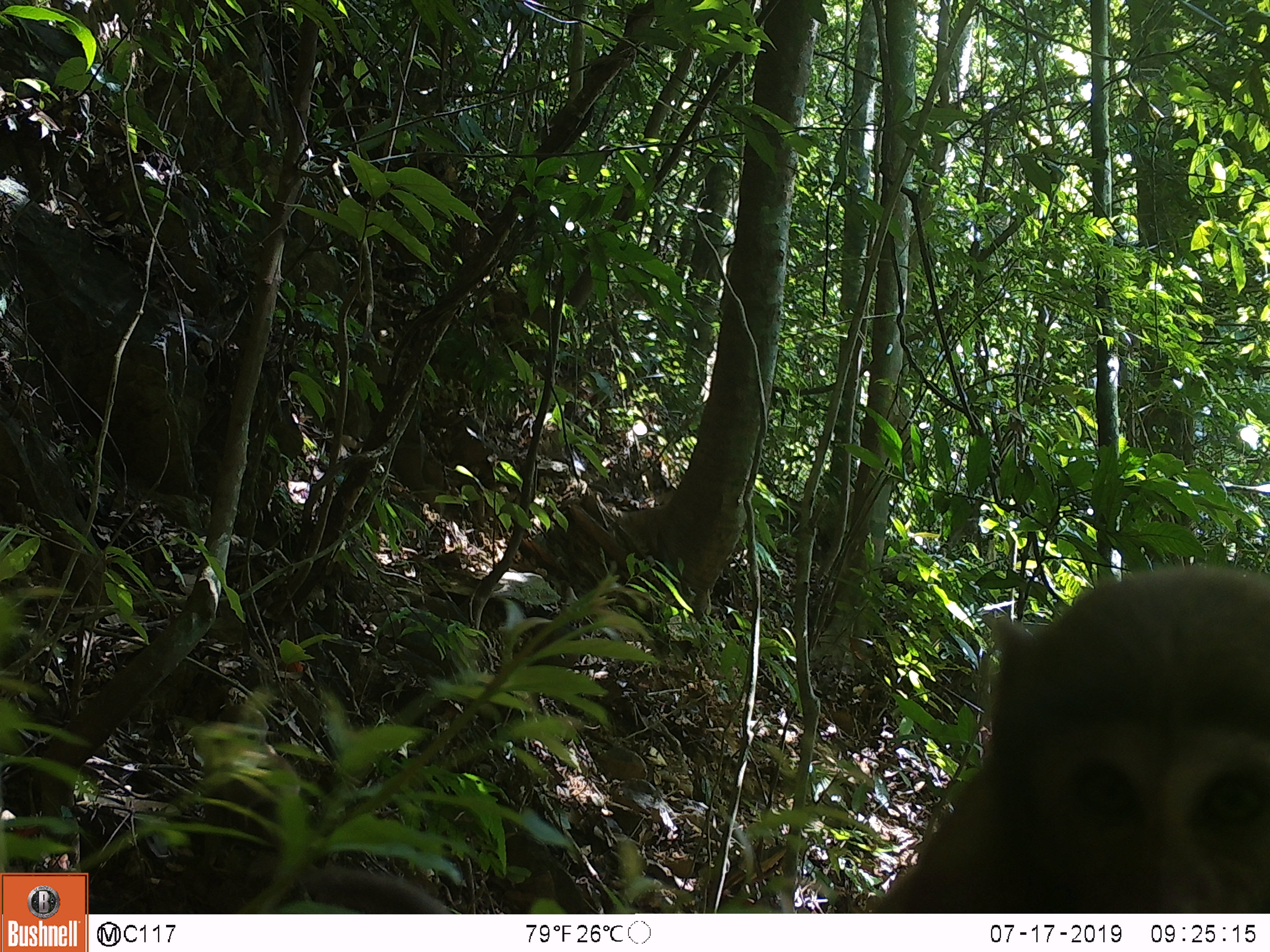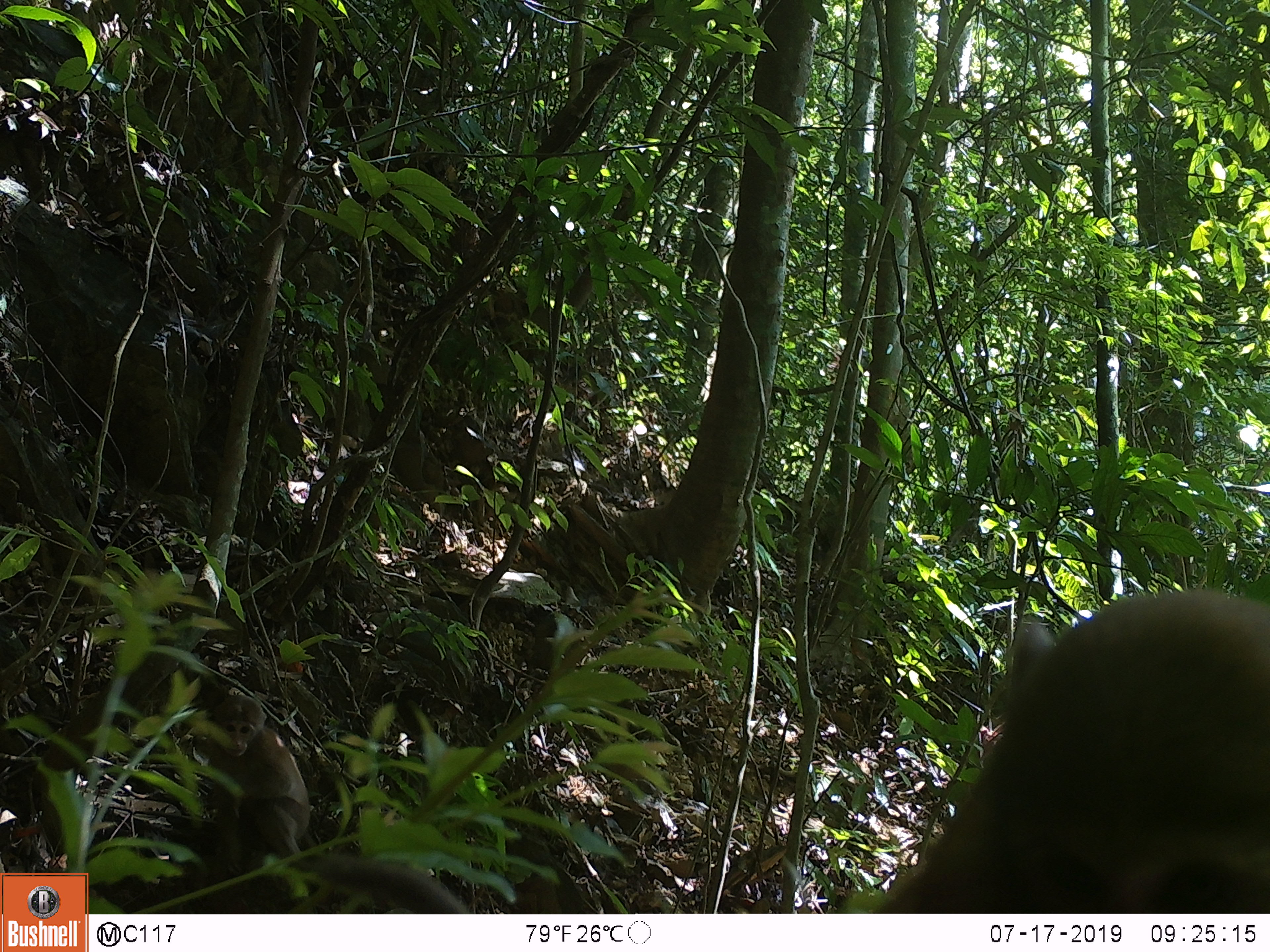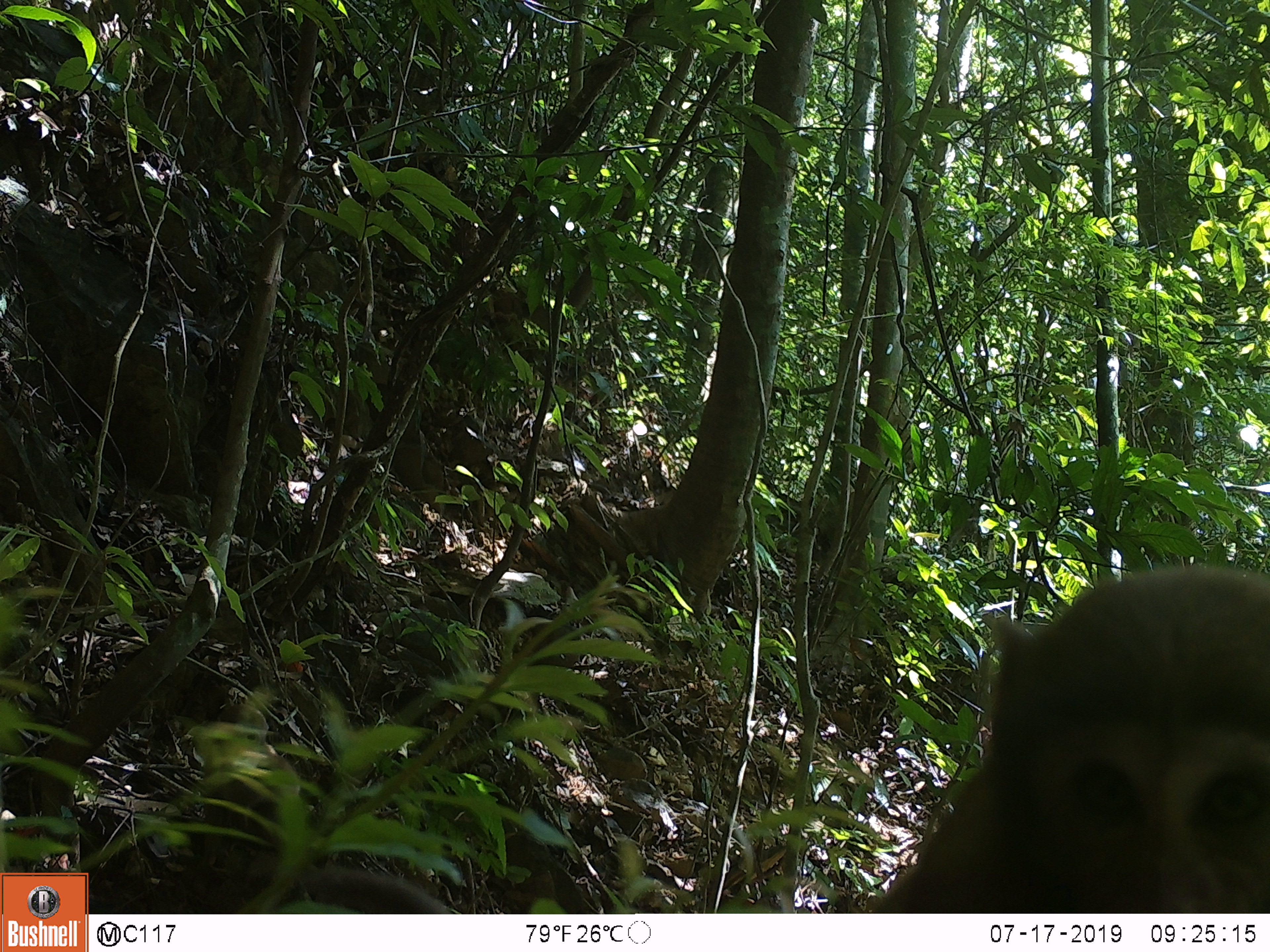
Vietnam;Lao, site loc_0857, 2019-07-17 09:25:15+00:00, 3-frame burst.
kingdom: Animalia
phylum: Chordata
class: Mammalia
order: Primates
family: Cercopithecidae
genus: Macaca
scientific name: Macaca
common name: macaque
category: macaque not stump tailed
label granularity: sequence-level